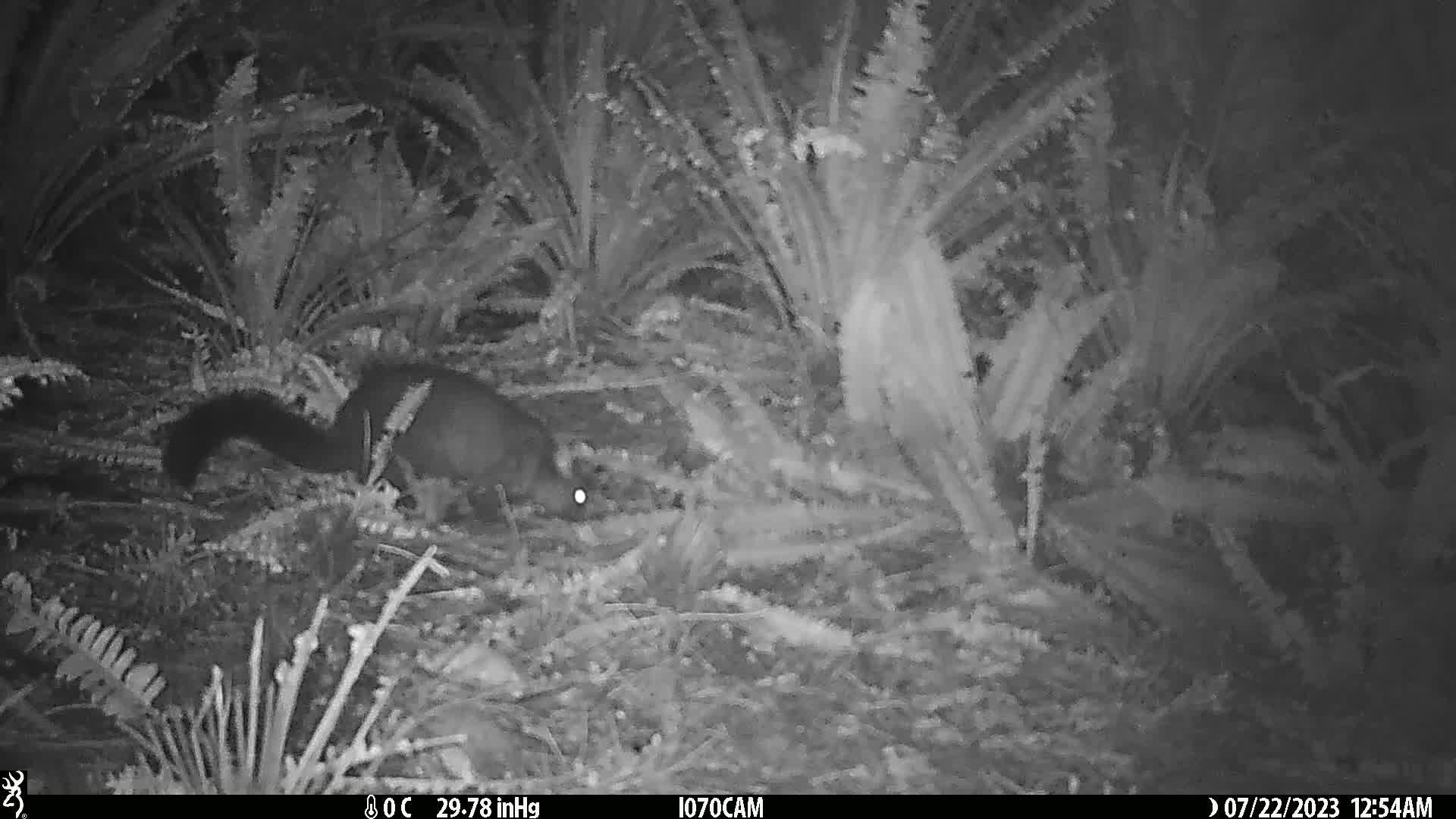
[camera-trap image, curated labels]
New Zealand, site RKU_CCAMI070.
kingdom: Animalia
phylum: Chordata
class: Mammalia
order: Diprotodontia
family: Phalangeridae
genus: Trichosurus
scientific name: Trichosurus vulpecula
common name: common brushtail possum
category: possum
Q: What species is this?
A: Possum (common brushtail possum) (Trichosurus vulpecula).